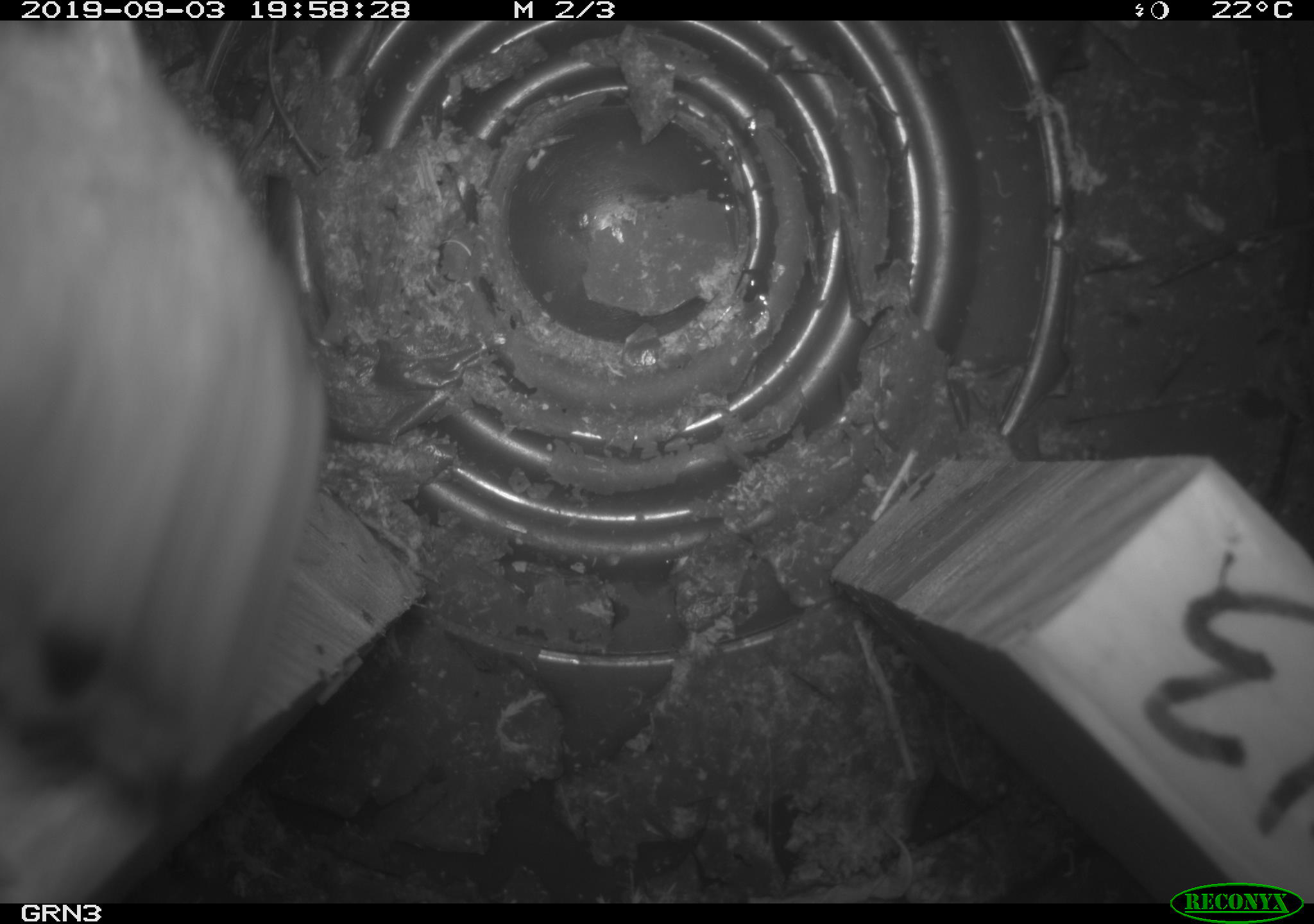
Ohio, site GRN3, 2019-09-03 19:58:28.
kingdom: Animalia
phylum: Chordata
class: Mammalia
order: Carnivora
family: Mustelidae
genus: Neogale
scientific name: Neogale frenata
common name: long-tailed weasel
Long-tailed weasel (Neogale frenata).